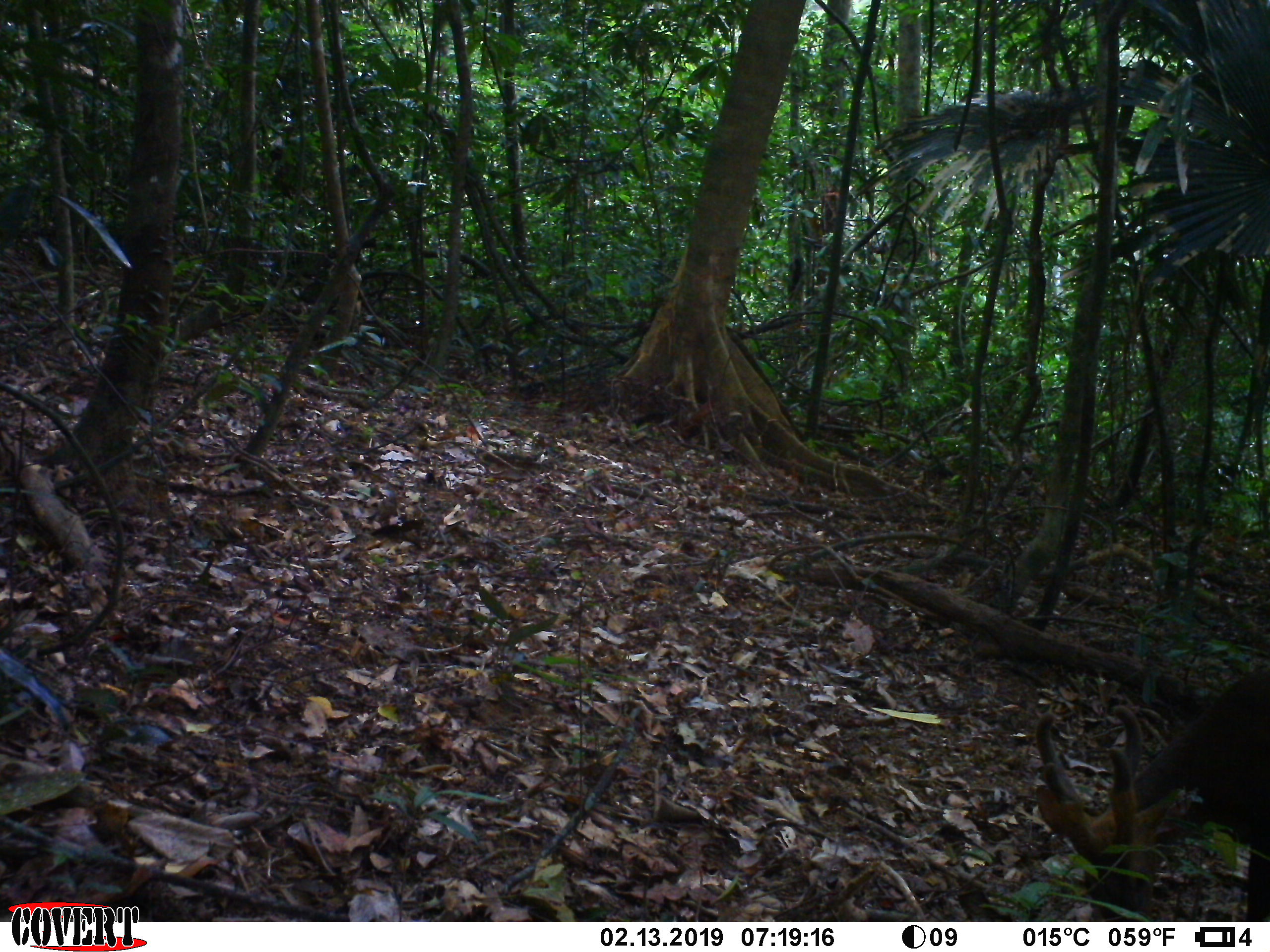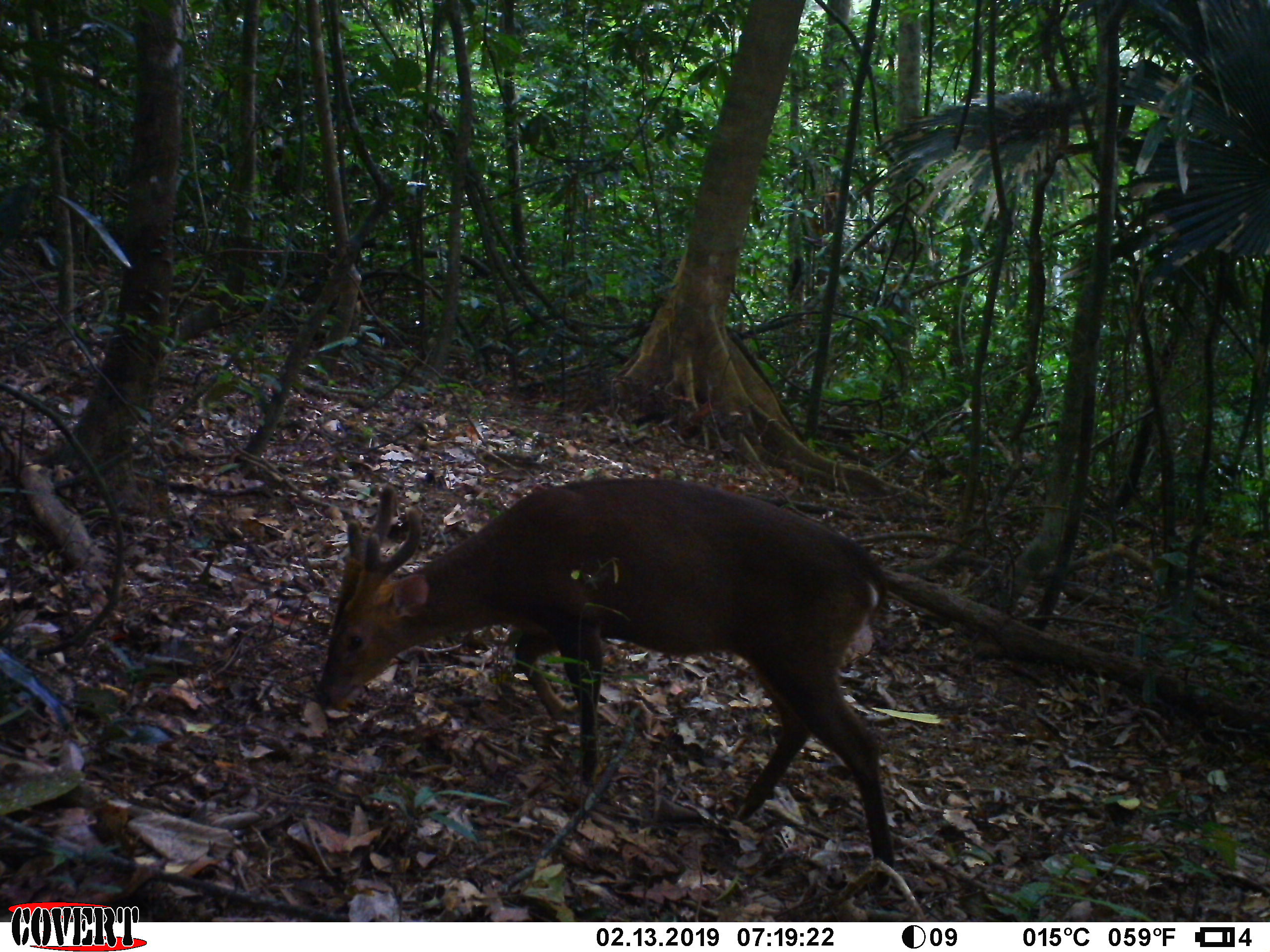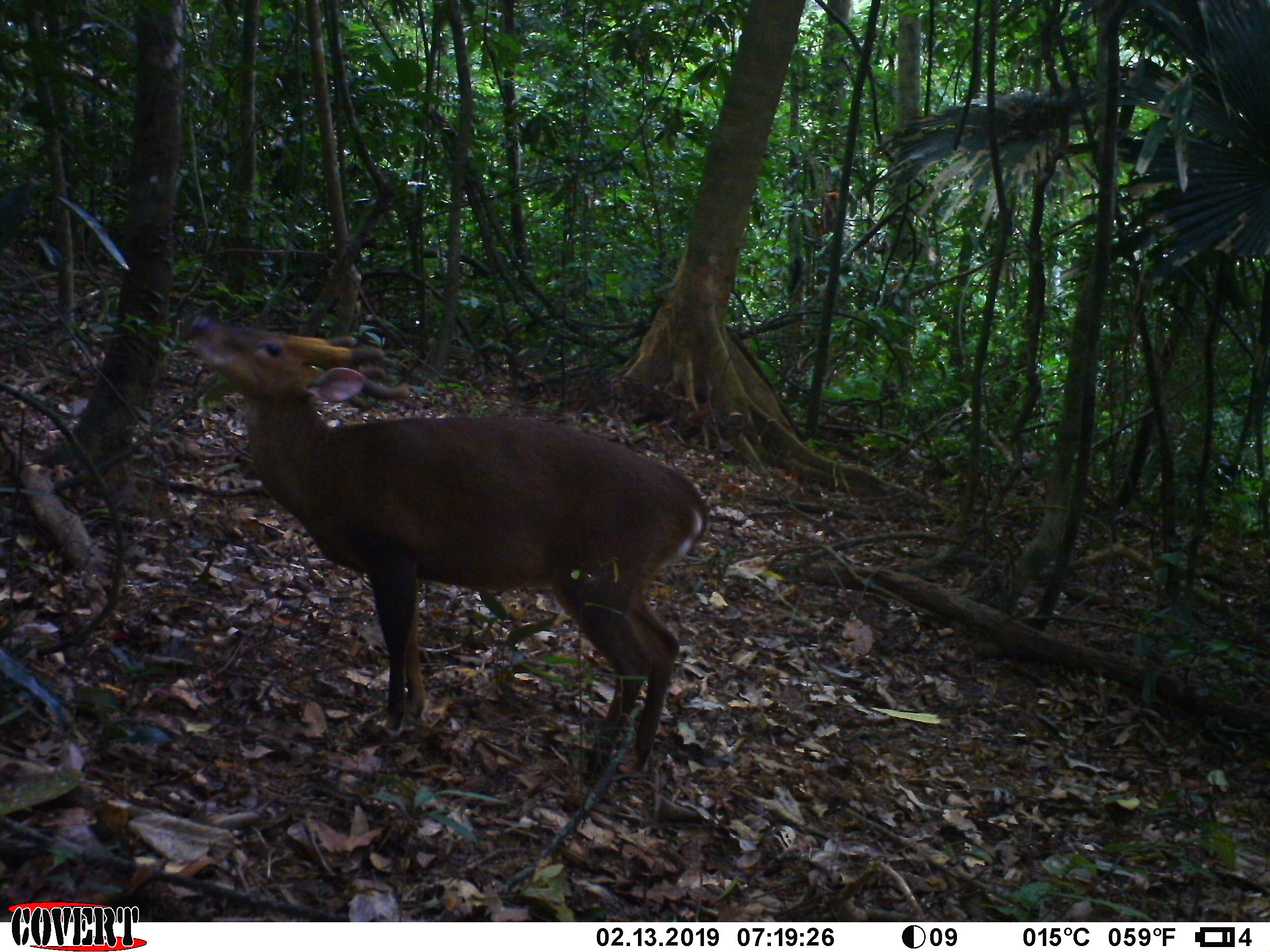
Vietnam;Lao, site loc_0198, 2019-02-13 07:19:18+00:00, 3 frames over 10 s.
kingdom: Animalia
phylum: Chordata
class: Mammalia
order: Artiodactyla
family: Cervidae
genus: Muntiacus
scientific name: Muntiacus vuquangensis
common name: large-antlered muntjac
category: large antlered muntjac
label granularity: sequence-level